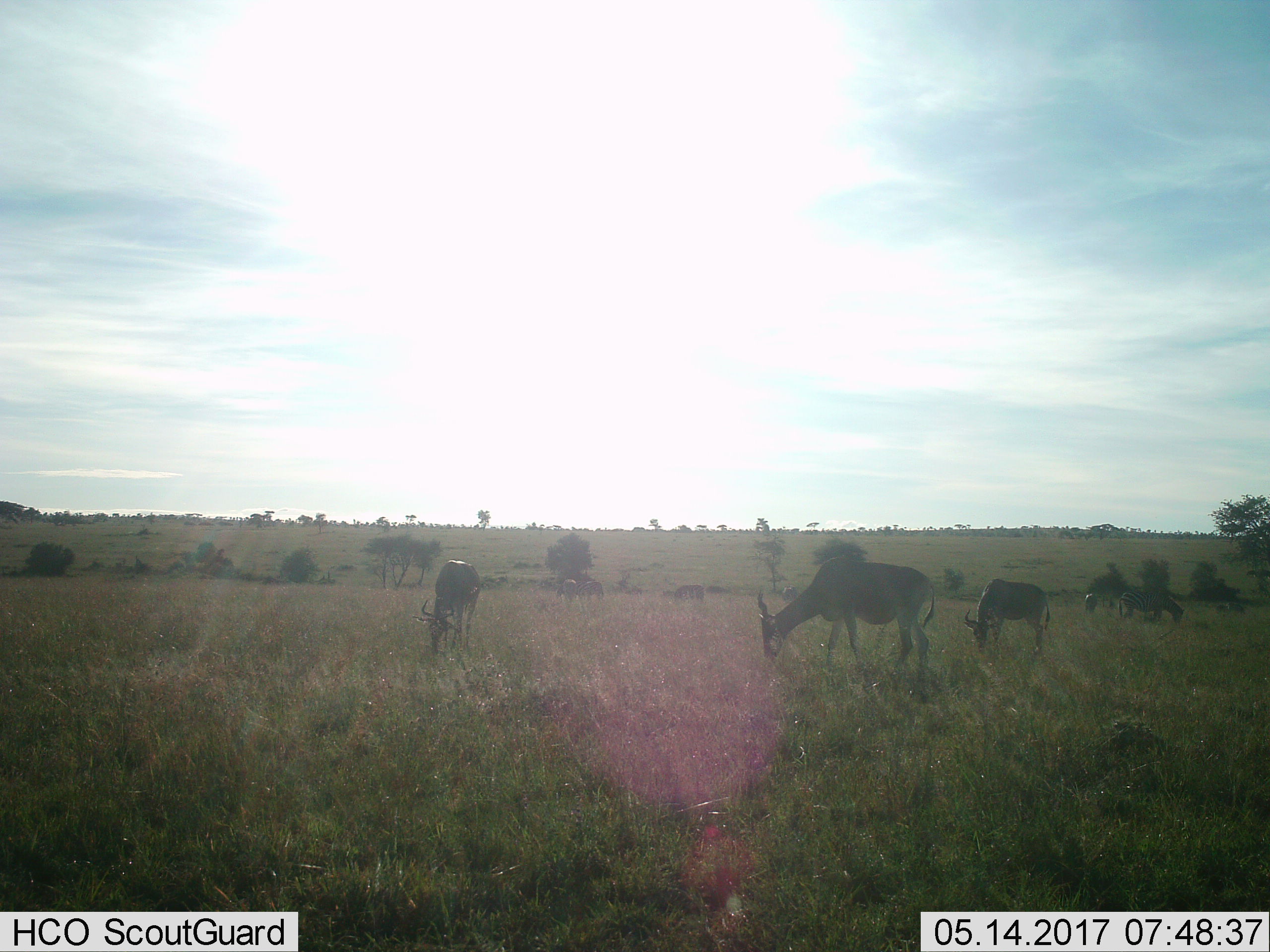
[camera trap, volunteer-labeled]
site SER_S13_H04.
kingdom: Animalia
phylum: Chordata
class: Mammalia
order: Artiodactyla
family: Bovidae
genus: Alcelaphus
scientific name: Alcelaphus buselaphus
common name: hartebeest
Hartebeest (Alcelaphus buselaphus), count 3. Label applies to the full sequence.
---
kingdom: Animalia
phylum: Chordata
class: Mammalia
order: Perissodactyla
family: Equidae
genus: Equus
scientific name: Equus quagga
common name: plains zebra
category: zebraplains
Zebraplains (plains zebra) (Equus quagga), count 3. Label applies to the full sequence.